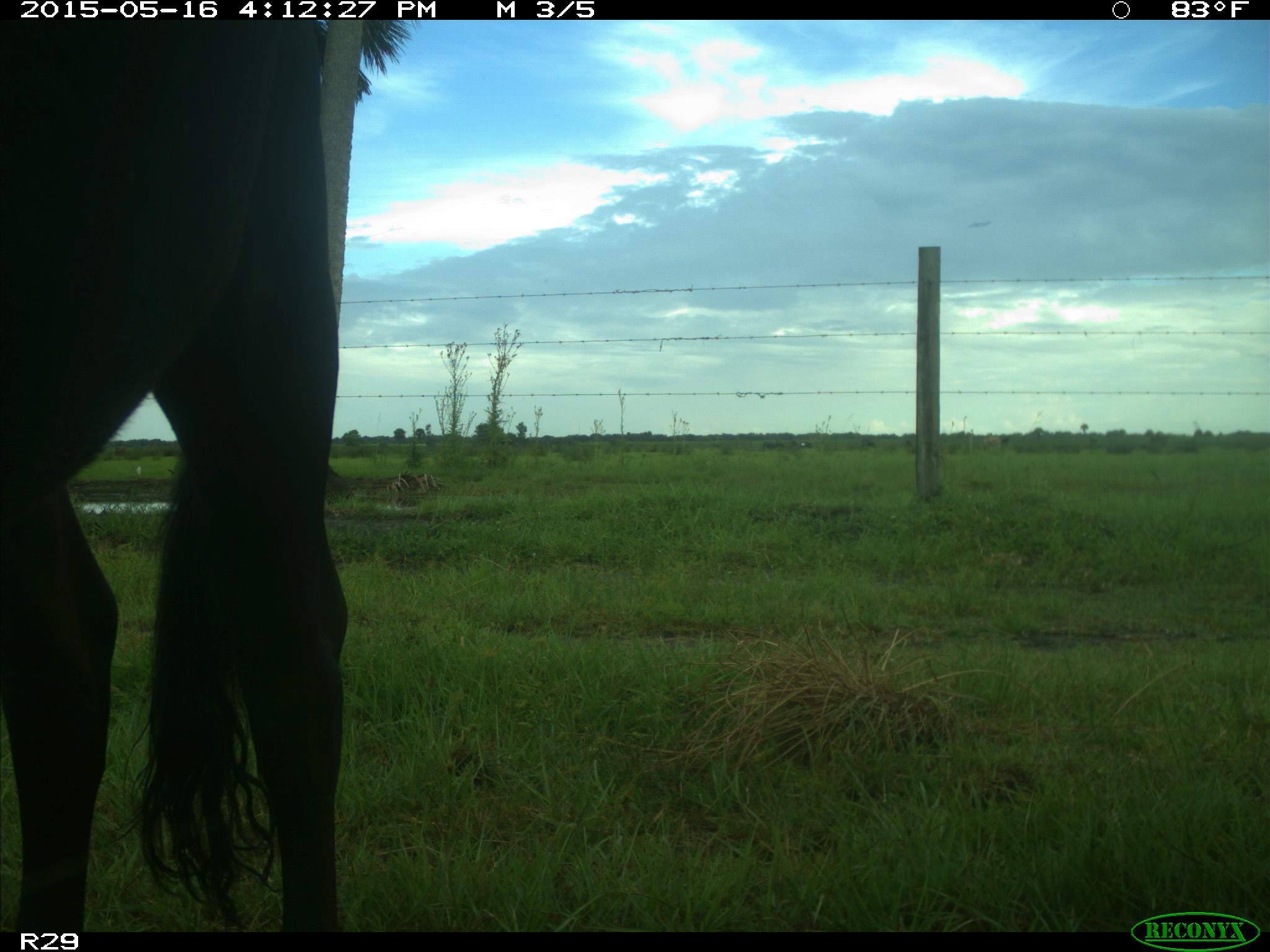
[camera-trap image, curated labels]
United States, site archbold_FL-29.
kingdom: Animalia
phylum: Chordata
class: Mammalia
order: Artiodactyla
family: Bovidae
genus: Bos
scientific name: Bos taurus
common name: domestic cow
Bos taurus (domestic cow).